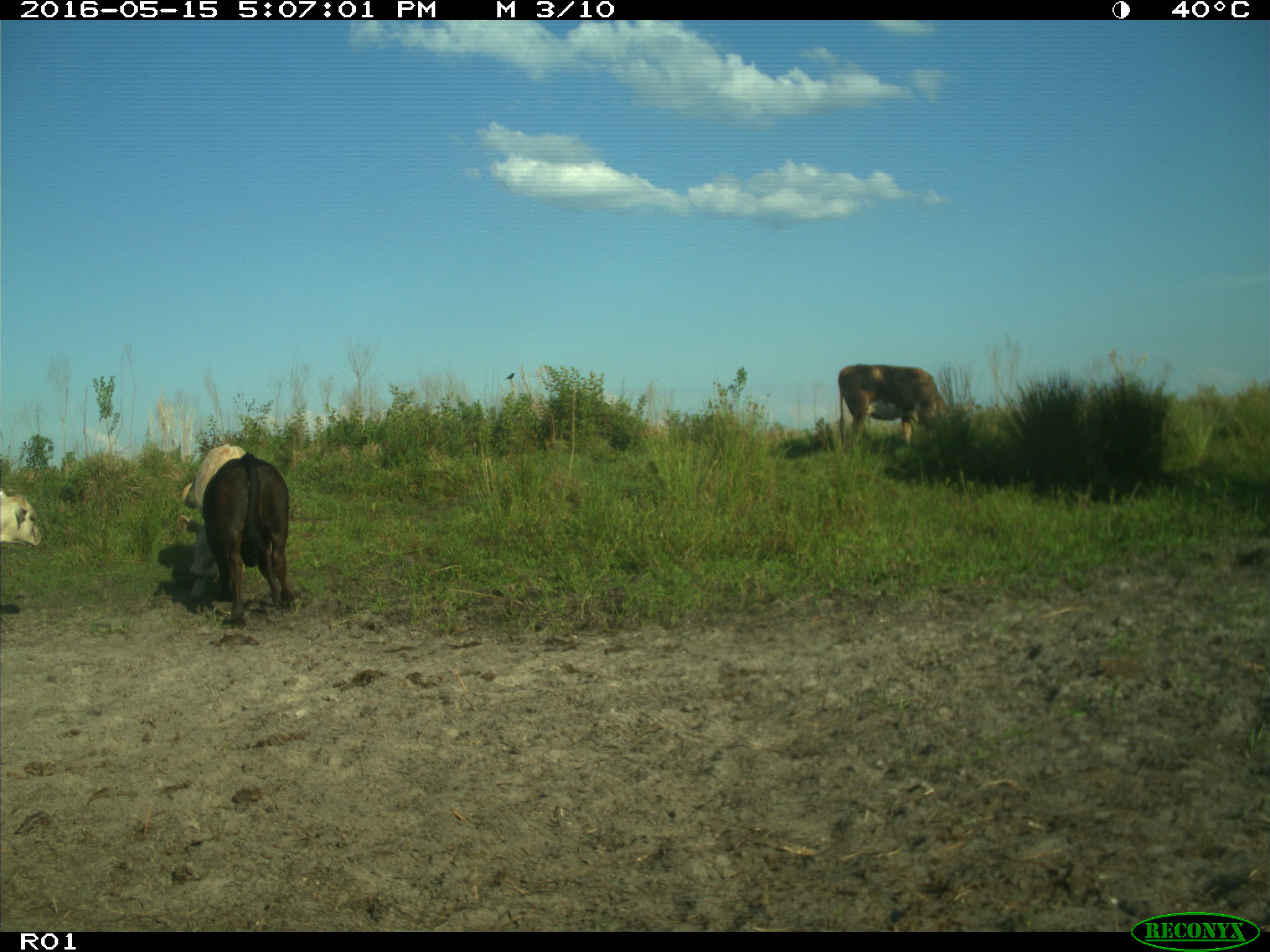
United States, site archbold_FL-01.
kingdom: Animalia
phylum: Chordata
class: Mammalia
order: Artiodactyla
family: Bovidae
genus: Bos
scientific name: Bos taurus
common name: domestic cow